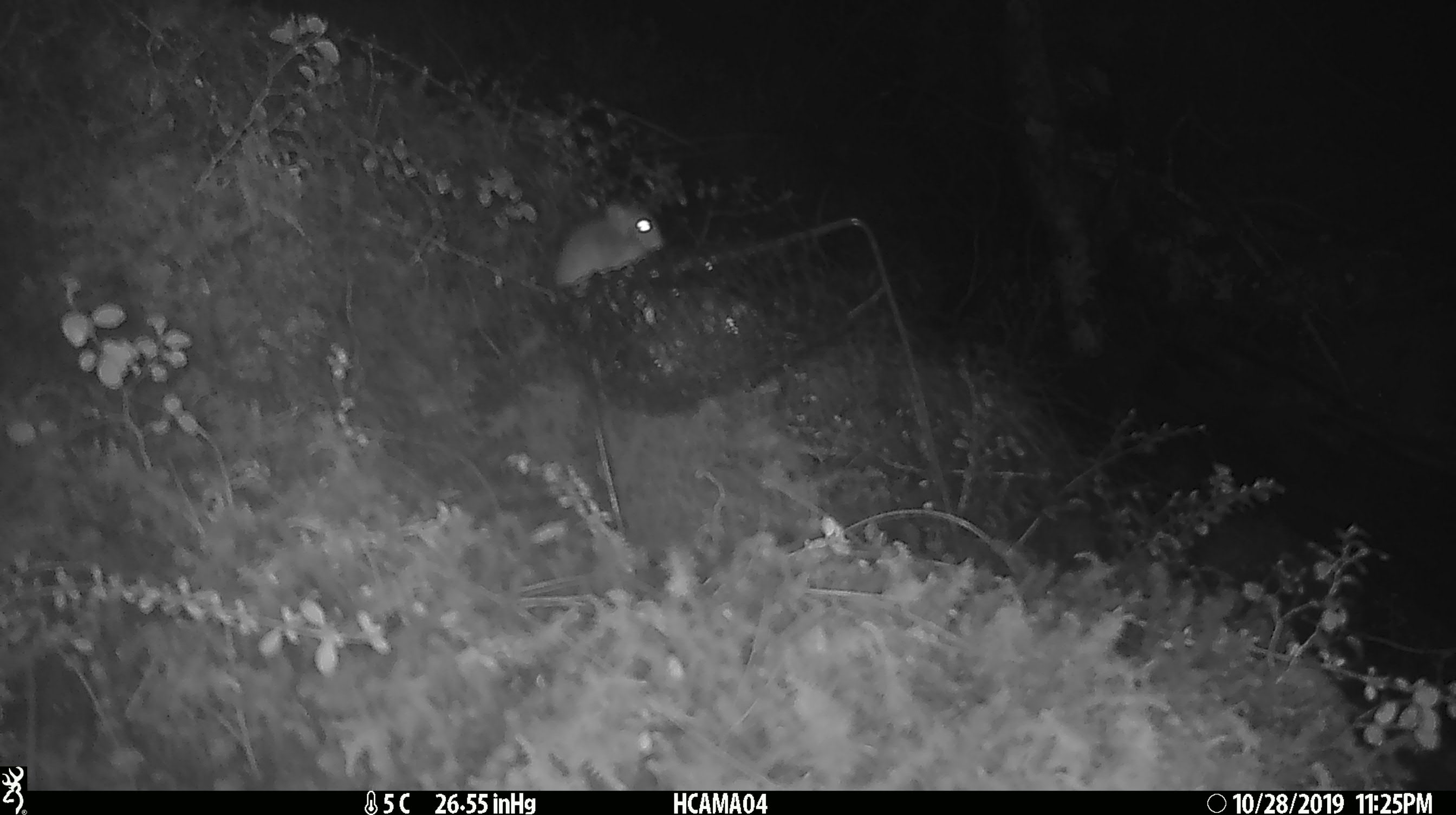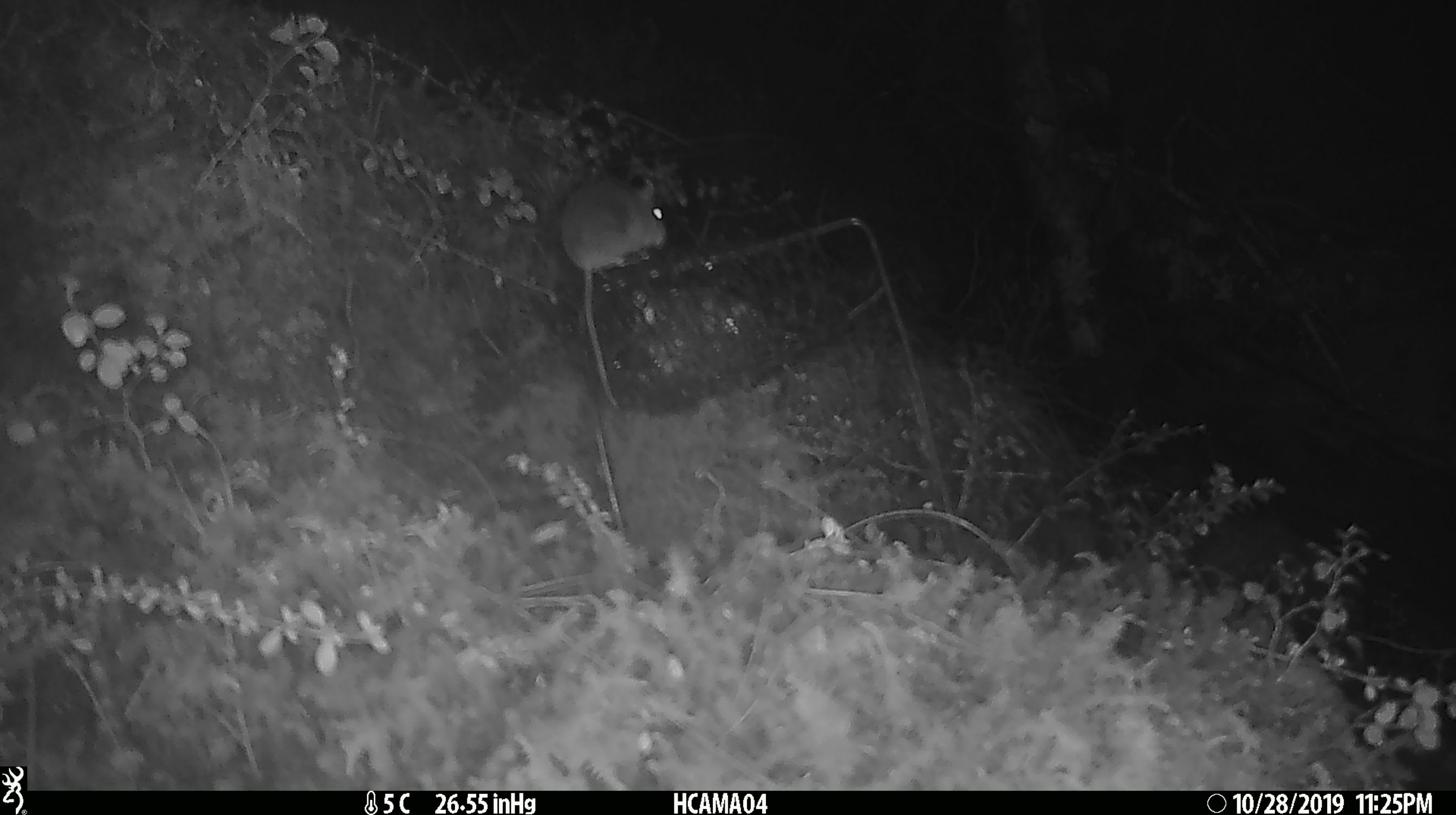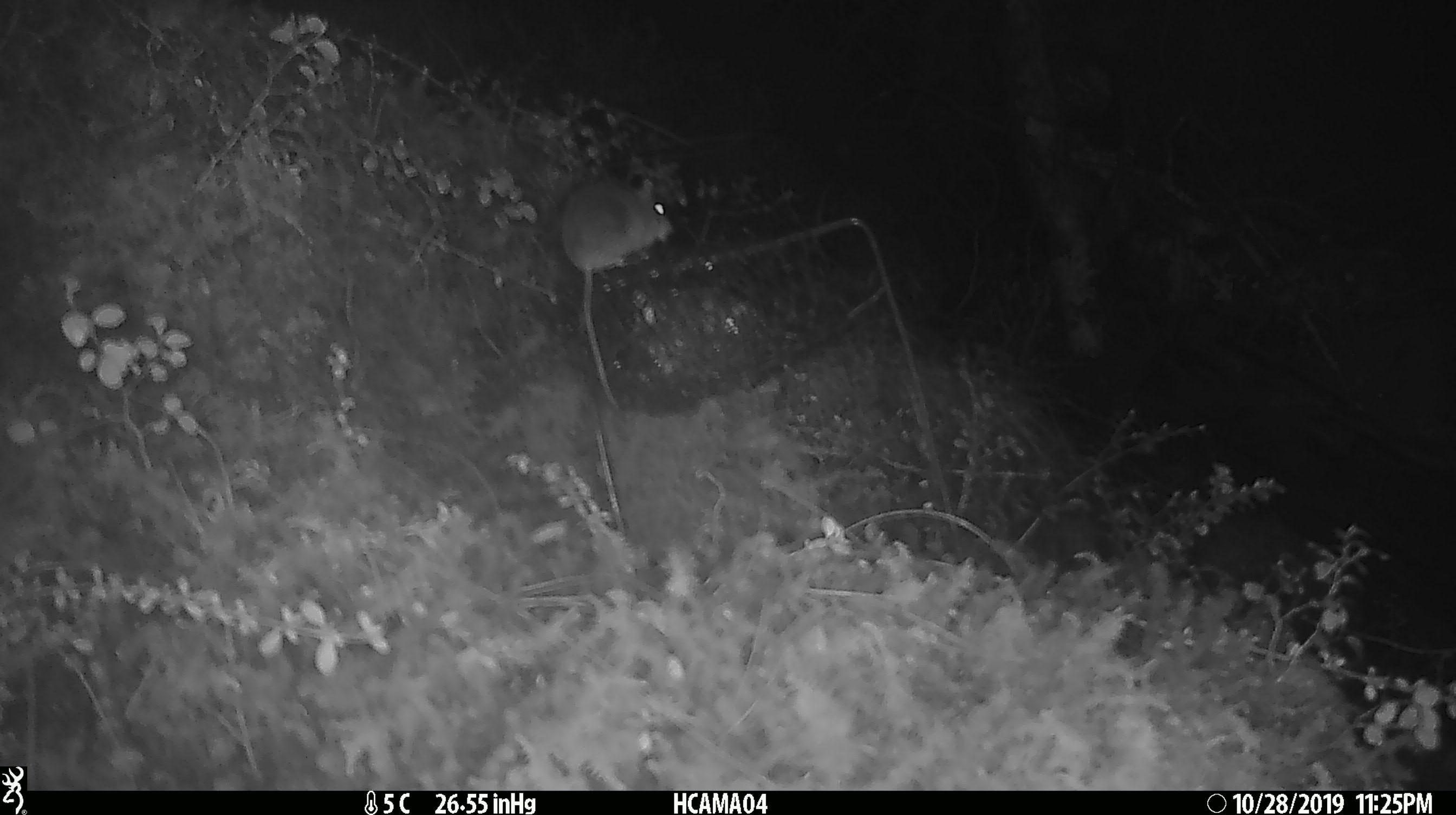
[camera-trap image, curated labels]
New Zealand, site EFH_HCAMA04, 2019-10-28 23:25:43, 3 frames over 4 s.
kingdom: Animalia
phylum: Chordata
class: Mammalia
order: Rodentia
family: Muridae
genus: Mus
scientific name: Mus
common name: mouse